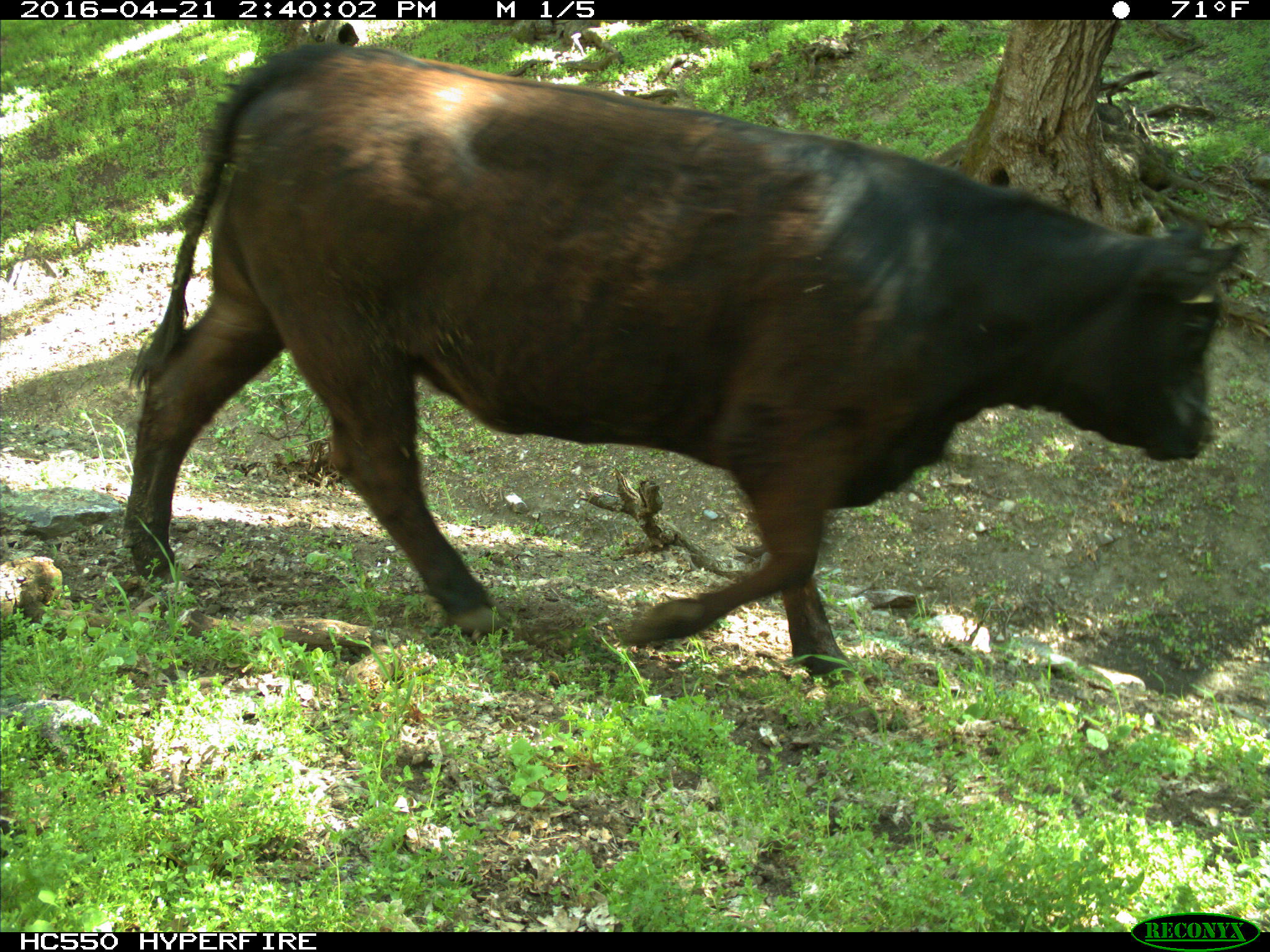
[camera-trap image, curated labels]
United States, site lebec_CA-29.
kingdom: Animalia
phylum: Chordata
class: Mammalia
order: Artiodactyla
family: Bovidae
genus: Bos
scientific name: Bos taurus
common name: domestic cow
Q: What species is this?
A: Bos taurus (domestic cow).